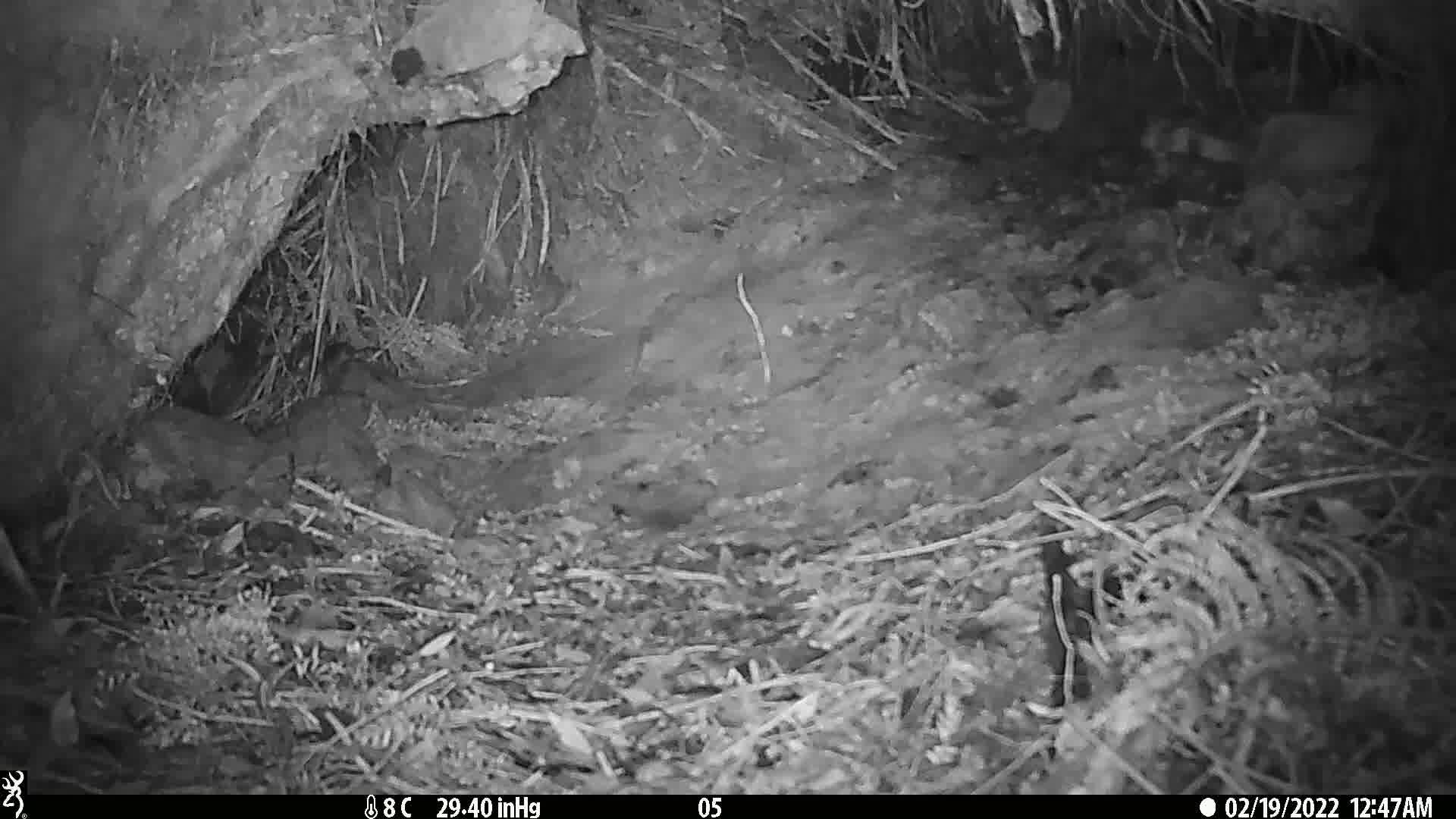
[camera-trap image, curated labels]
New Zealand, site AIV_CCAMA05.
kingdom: Animalia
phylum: Chordata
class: Mammalia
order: Rodentia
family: Muridae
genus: Mus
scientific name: Mus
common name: mouse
Mouse (Mus).